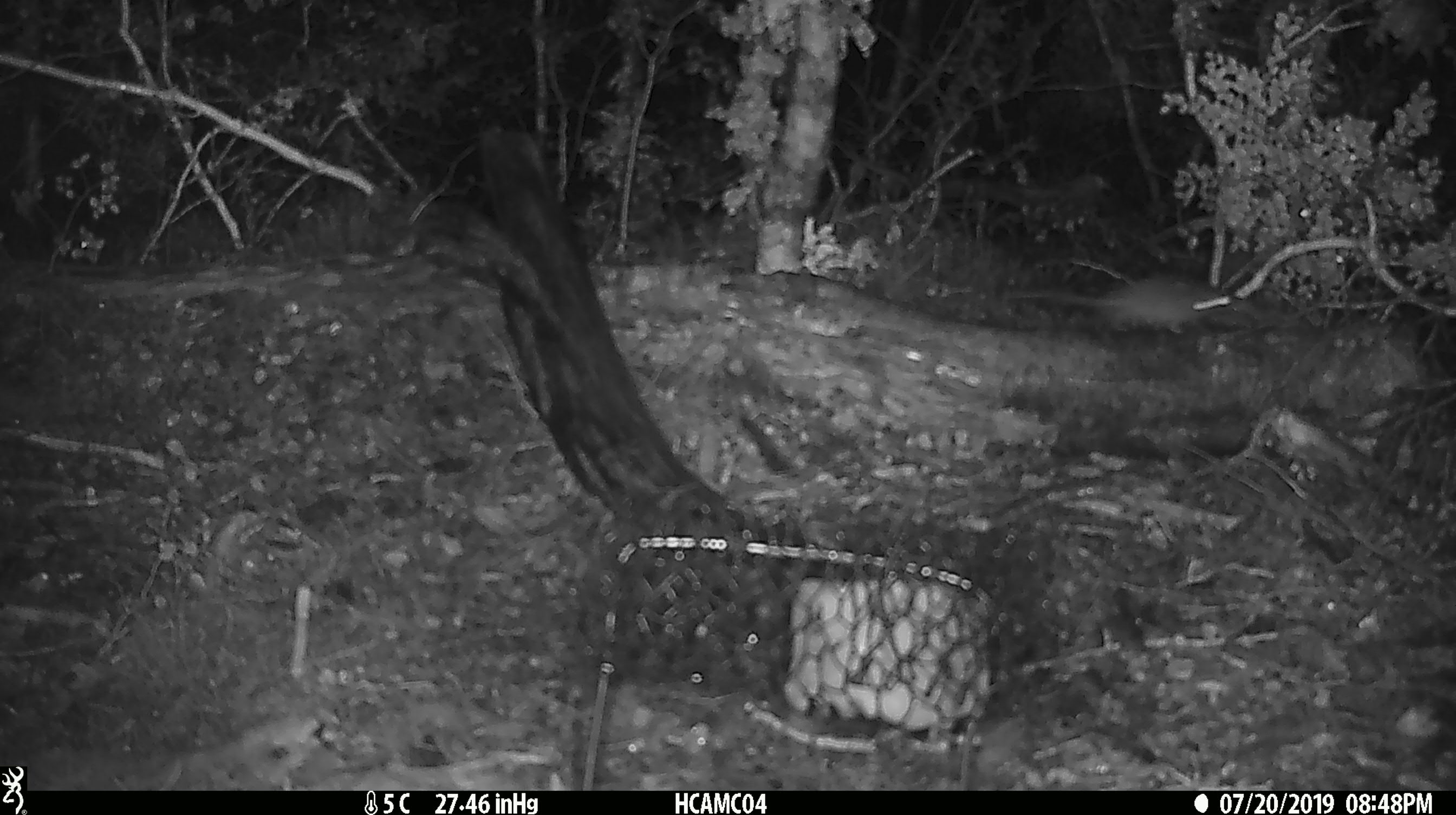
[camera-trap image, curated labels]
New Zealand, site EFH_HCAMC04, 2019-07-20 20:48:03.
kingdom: Animalia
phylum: Chordata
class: Mammalia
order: Rodentia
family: Muridae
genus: Mus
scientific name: Mus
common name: mouse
Mouse (Mus).